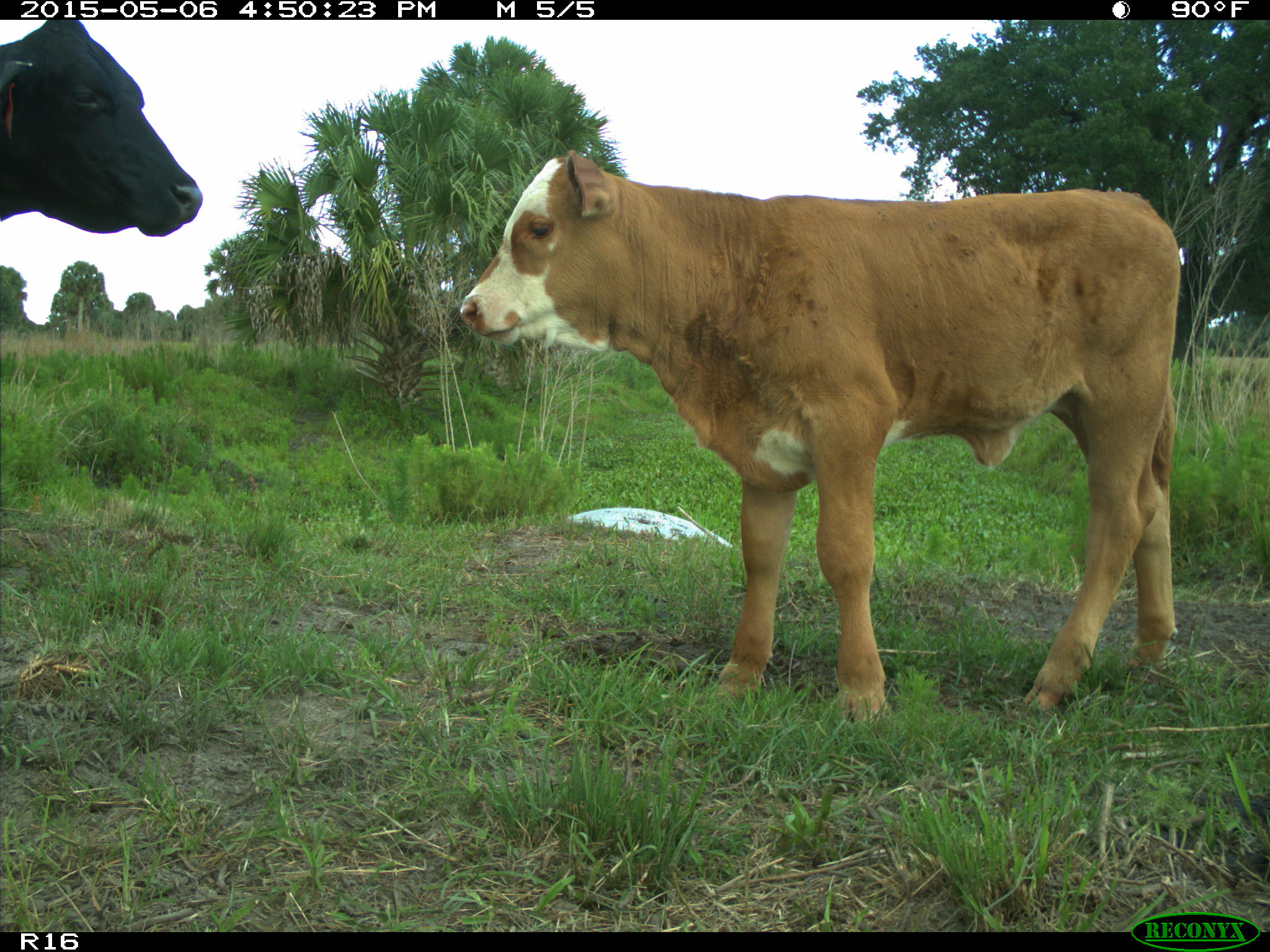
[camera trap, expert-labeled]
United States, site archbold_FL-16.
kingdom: Animalia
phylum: Chordata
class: Mammalia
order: Artiodactyla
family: Bovidae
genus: Bos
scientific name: Bos taurus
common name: domestic cow